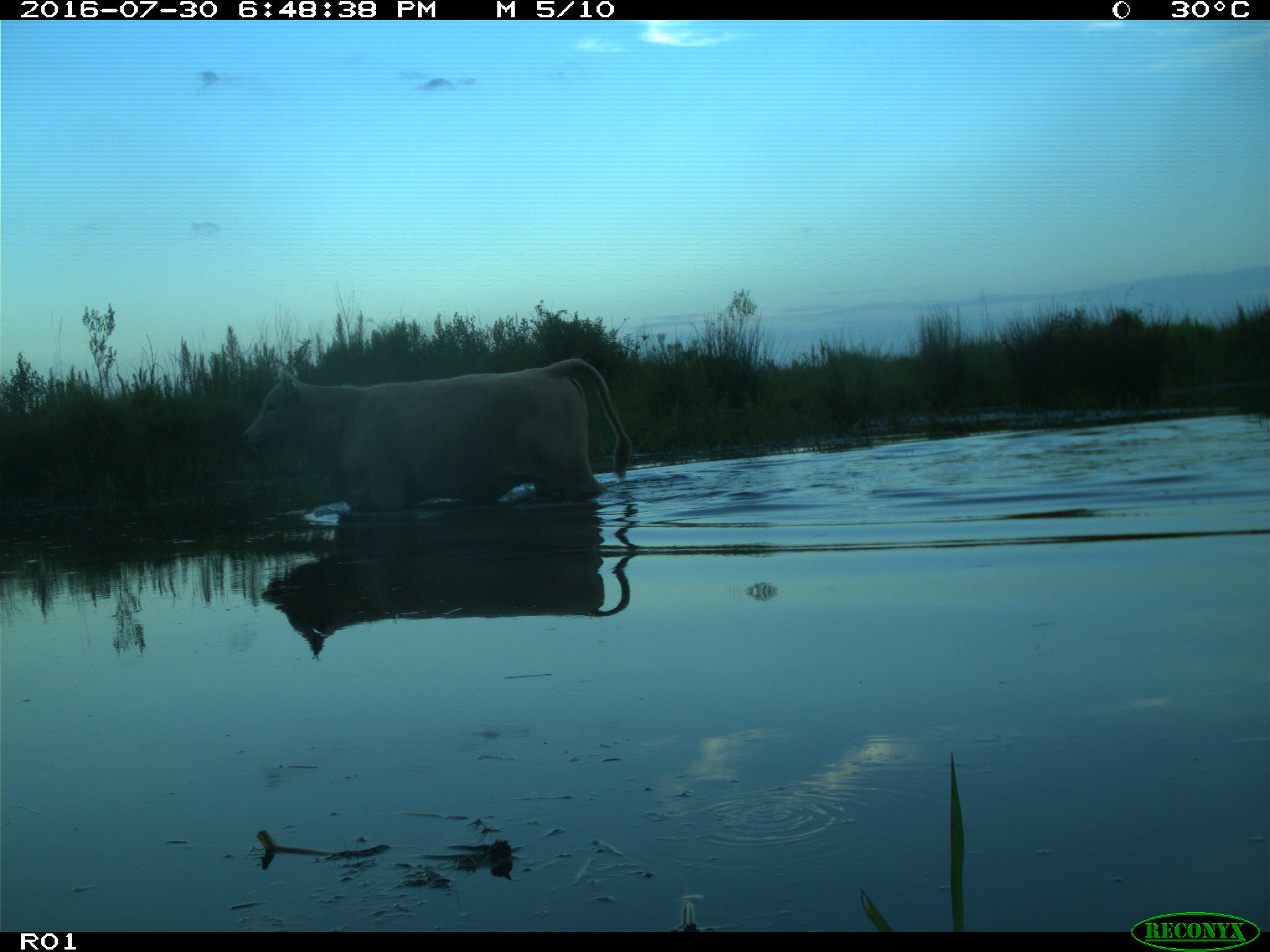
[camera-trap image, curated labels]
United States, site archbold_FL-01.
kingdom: Animalia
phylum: Chordata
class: Mammalia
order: Artiodactyla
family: Bovidae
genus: Bos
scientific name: Bos taurus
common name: domestic cow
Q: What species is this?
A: Bos taurus (domestic cow).